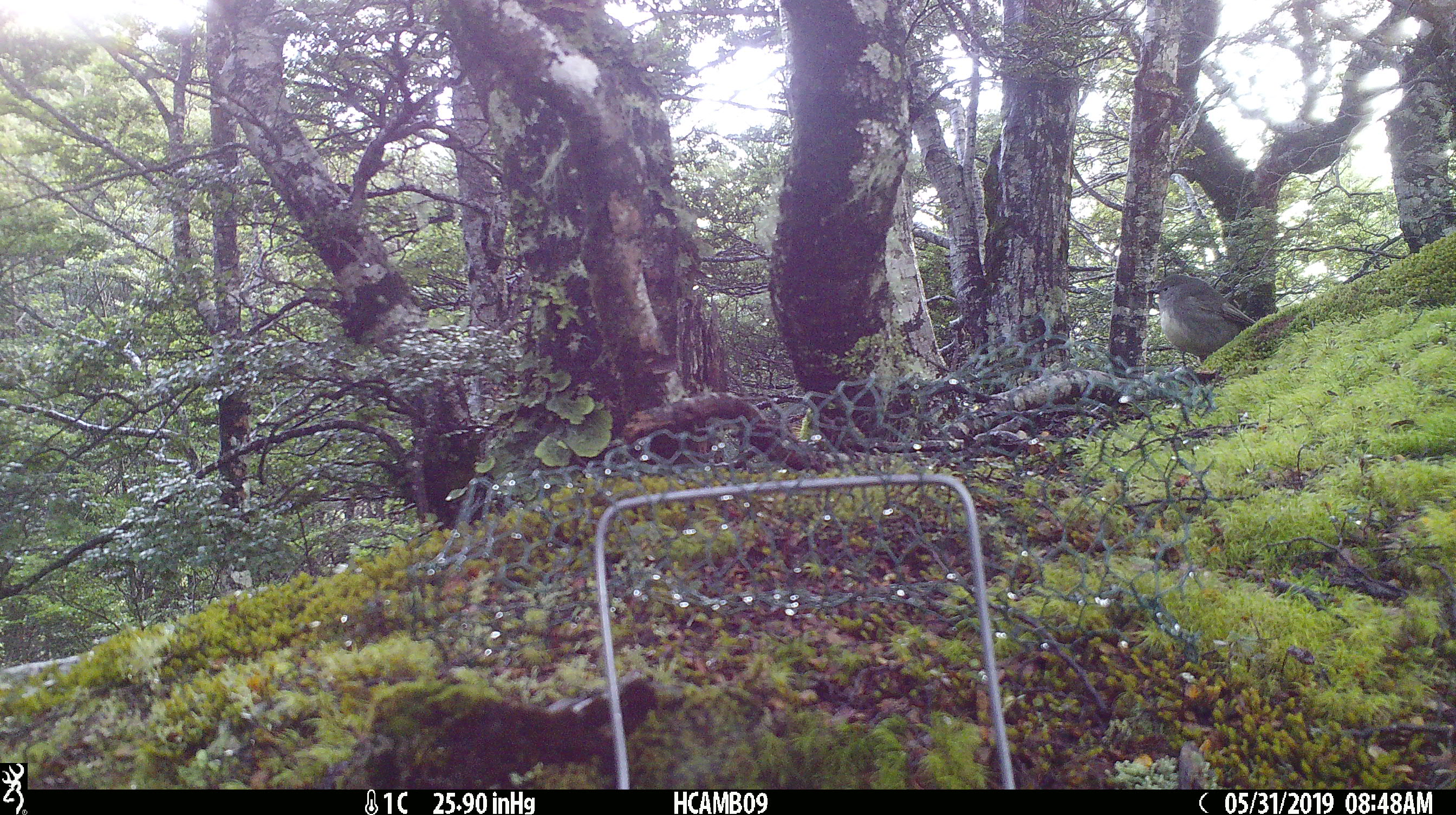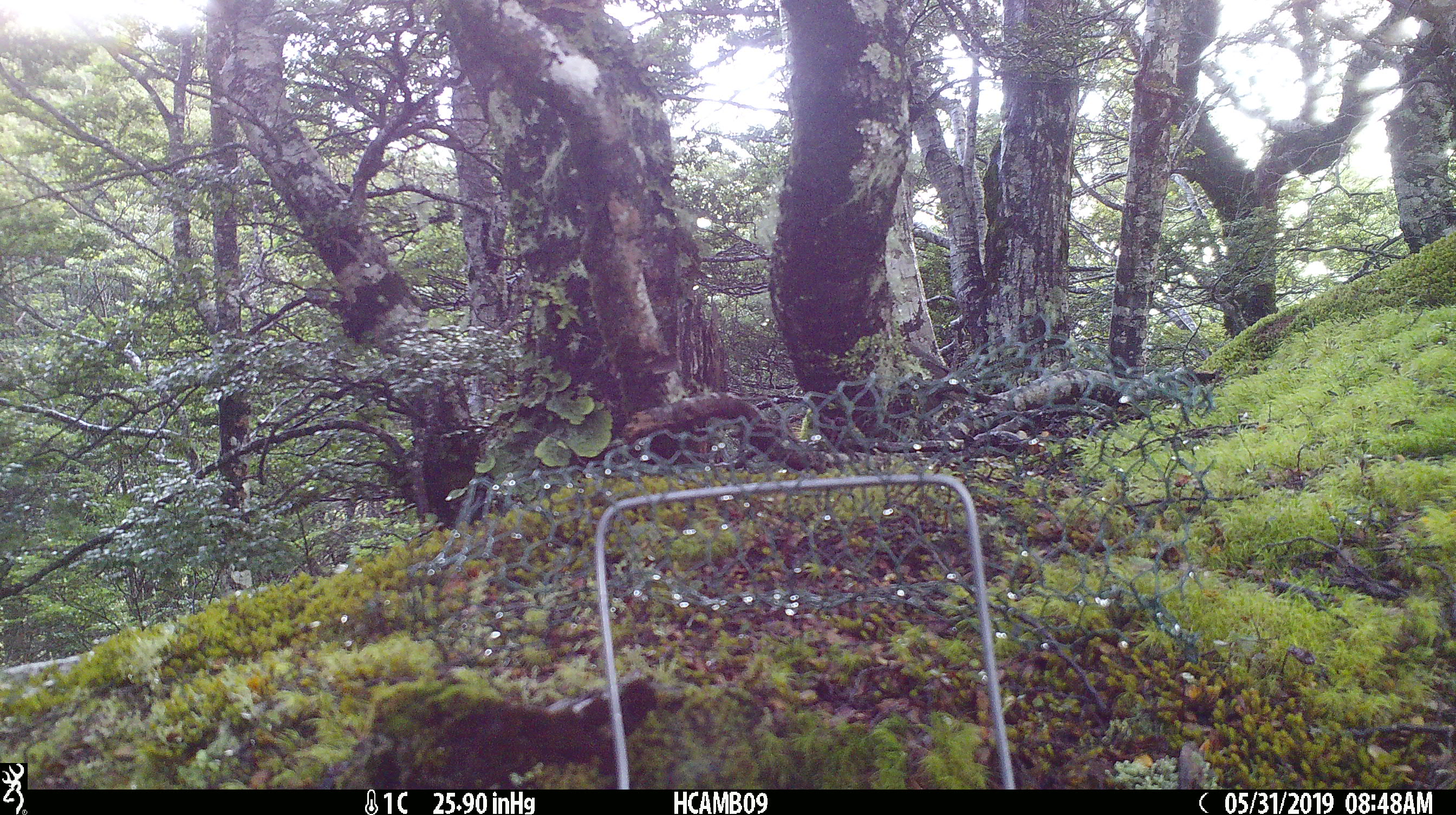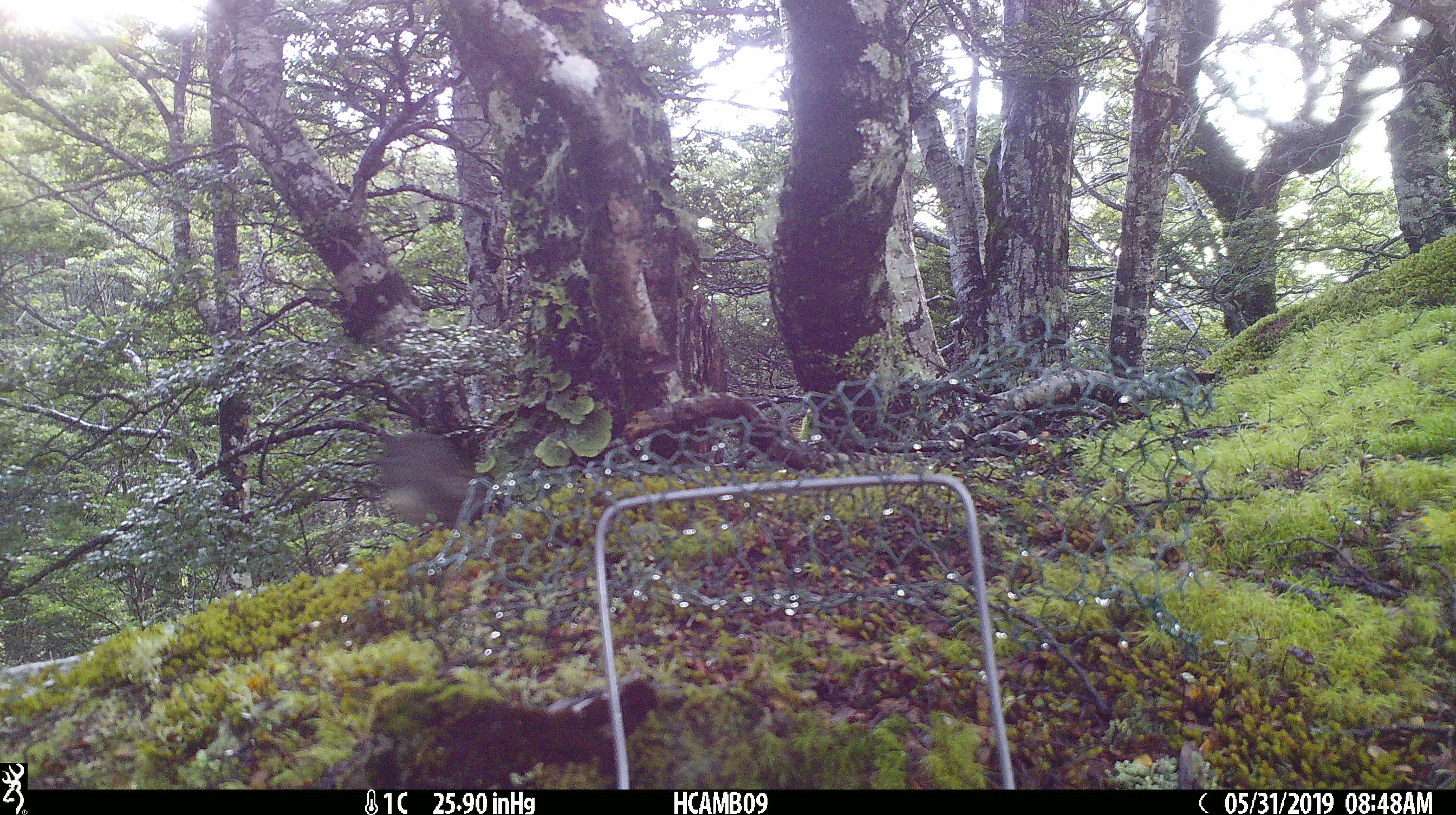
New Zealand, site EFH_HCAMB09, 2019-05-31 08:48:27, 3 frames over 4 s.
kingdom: Animalia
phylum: Chordata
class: Aves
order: Passeriformes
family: Petroicidae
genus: Petroica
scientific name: Petroica macrocephala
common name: tomtit